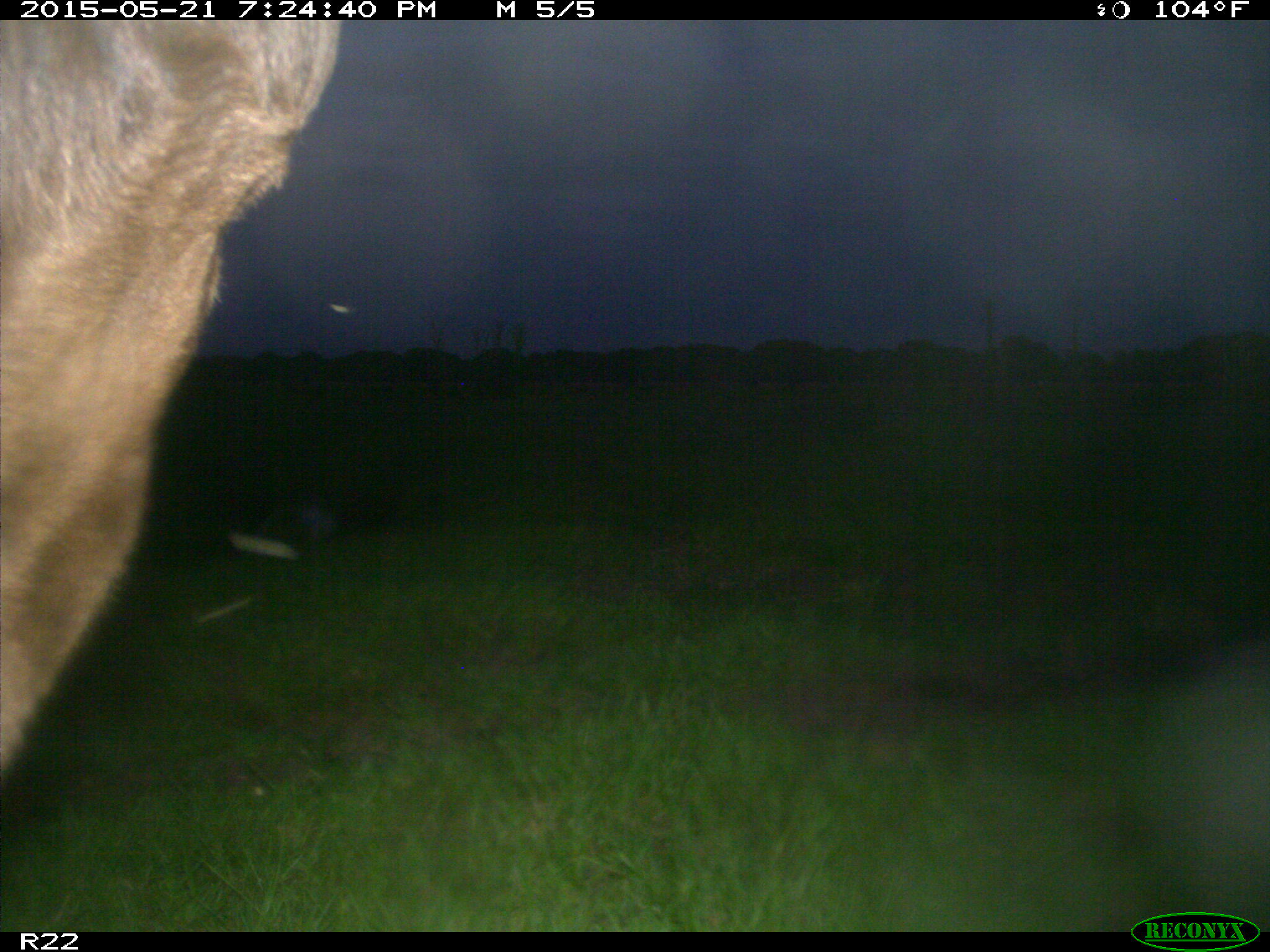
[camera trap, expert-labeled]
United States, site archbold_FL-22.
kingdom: Animalia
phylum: Chordata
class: Mammalia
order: Artiodactyla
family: Bovidae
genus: Bos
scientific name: Bos taurus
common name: domestic cow